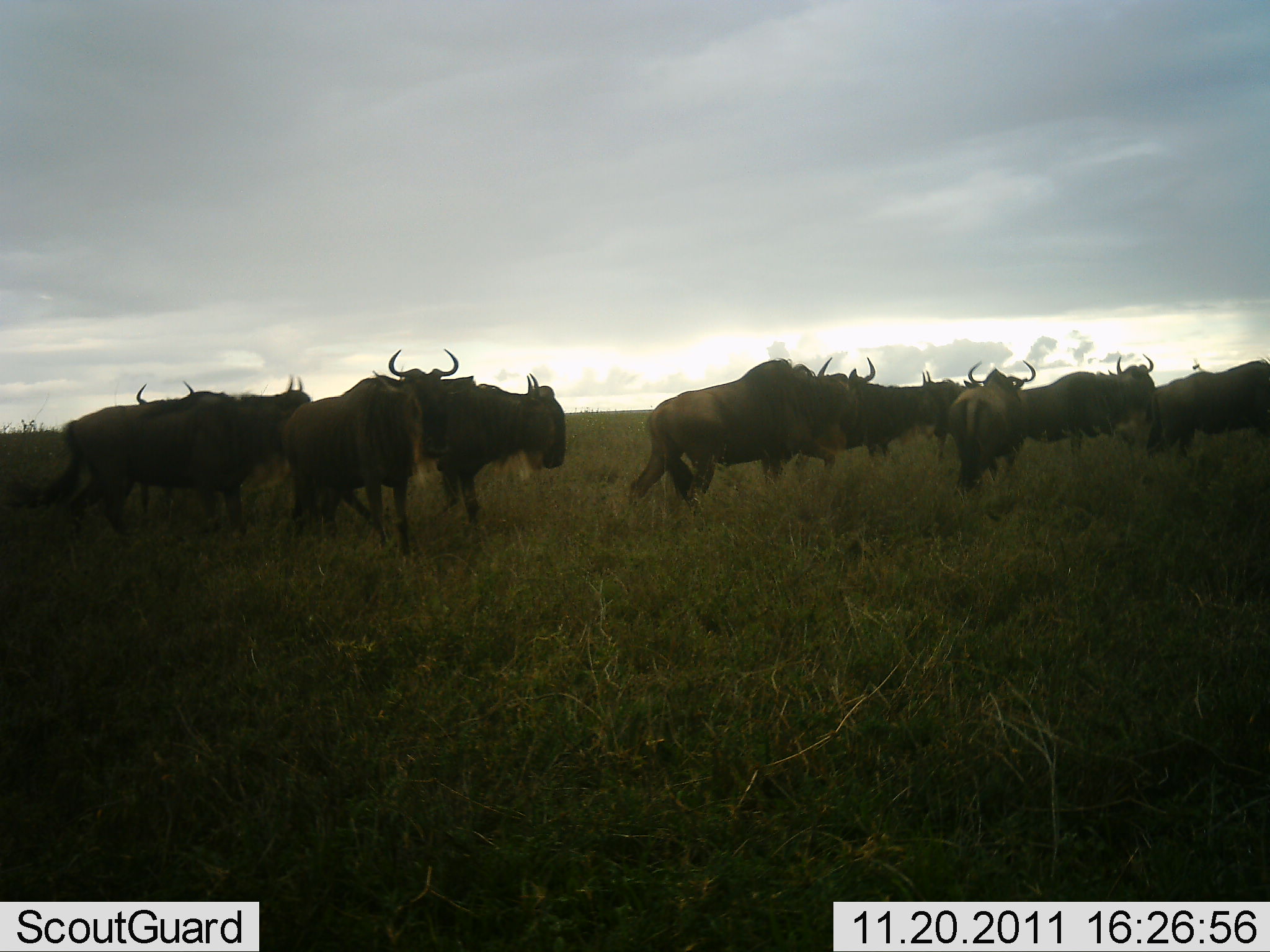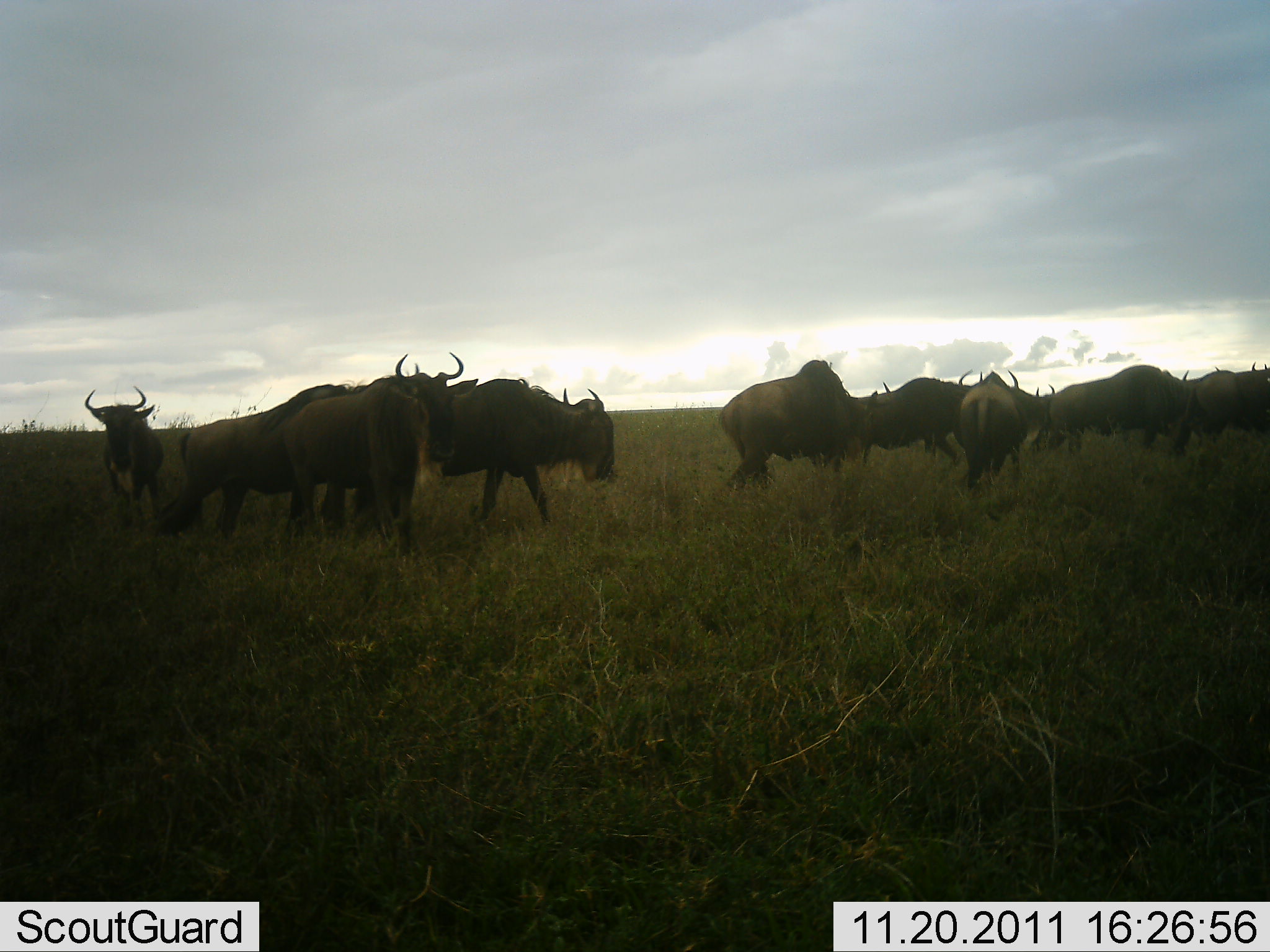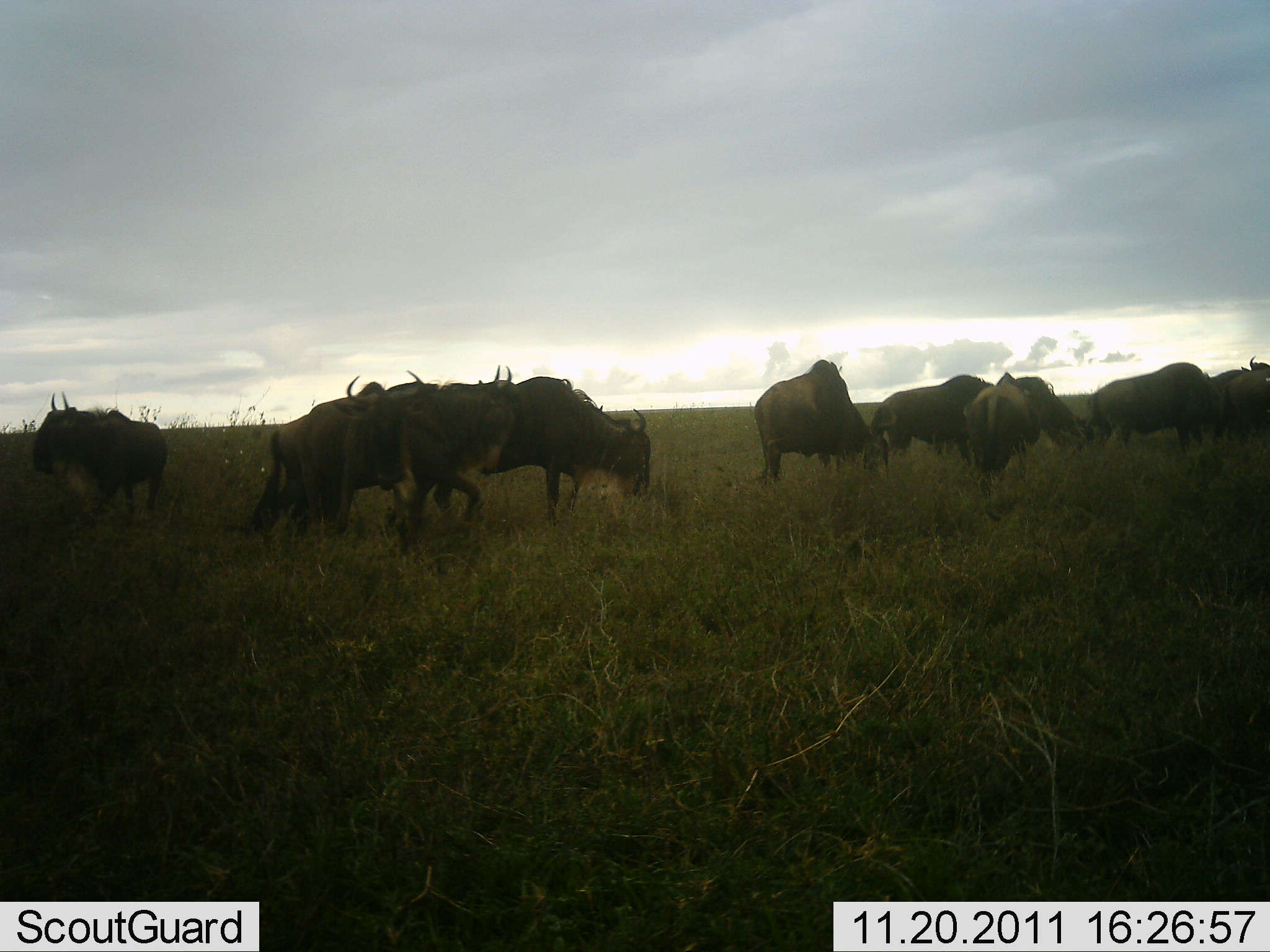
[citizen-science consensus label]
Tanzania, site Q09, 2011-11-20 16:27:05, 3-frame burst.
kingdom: Animalia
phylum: Chordata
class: Mammalia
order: Artiodactyla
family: Bovidae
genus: Connochaetes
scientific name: Connochaetes taurinus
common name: blue wildebeest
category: wildebeest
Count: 11-50.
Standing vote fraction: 50%.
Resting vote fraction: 0%.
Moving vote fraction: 62%.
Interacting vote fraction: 6%.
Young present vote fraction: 0%.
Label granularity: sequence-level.